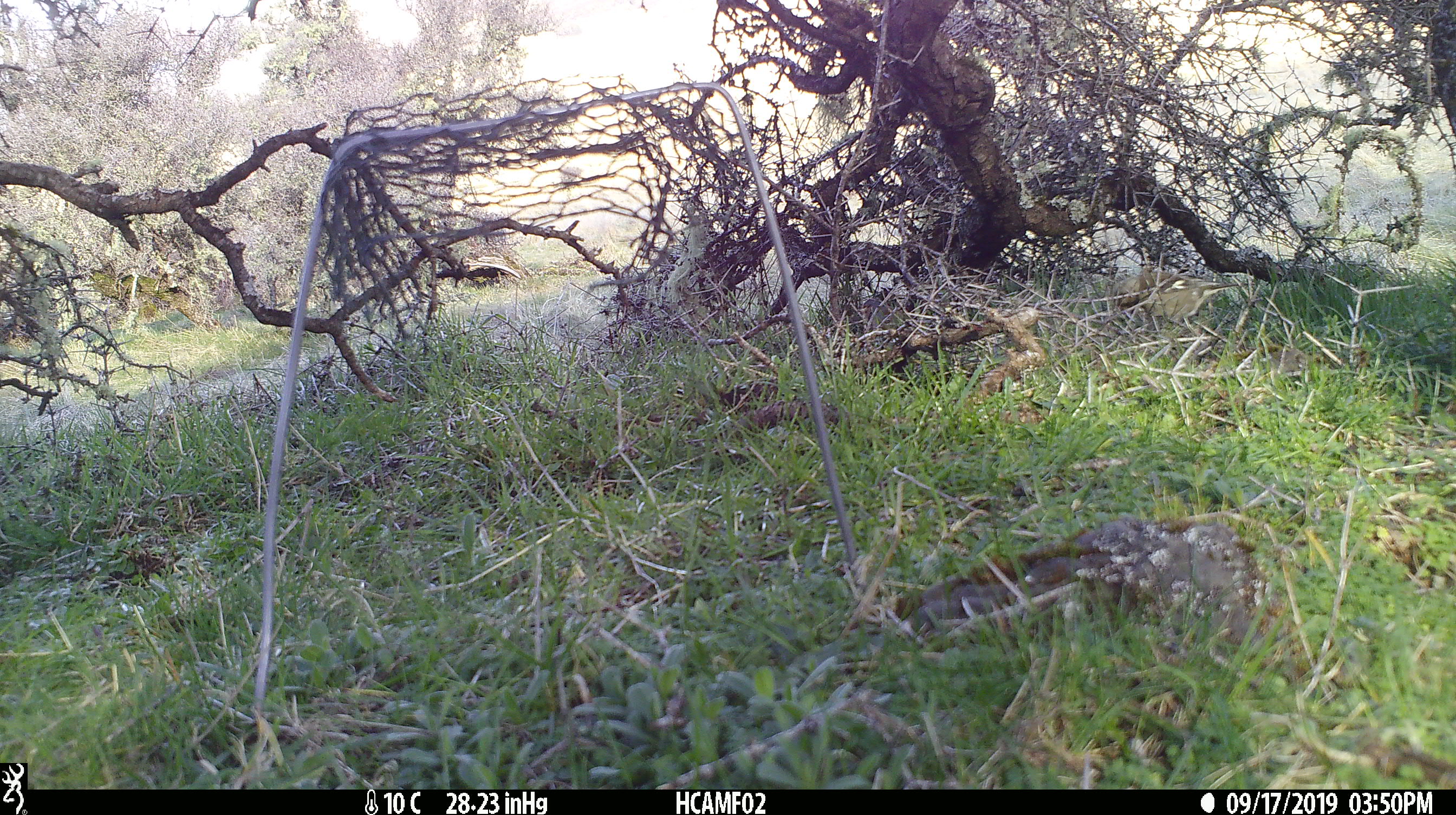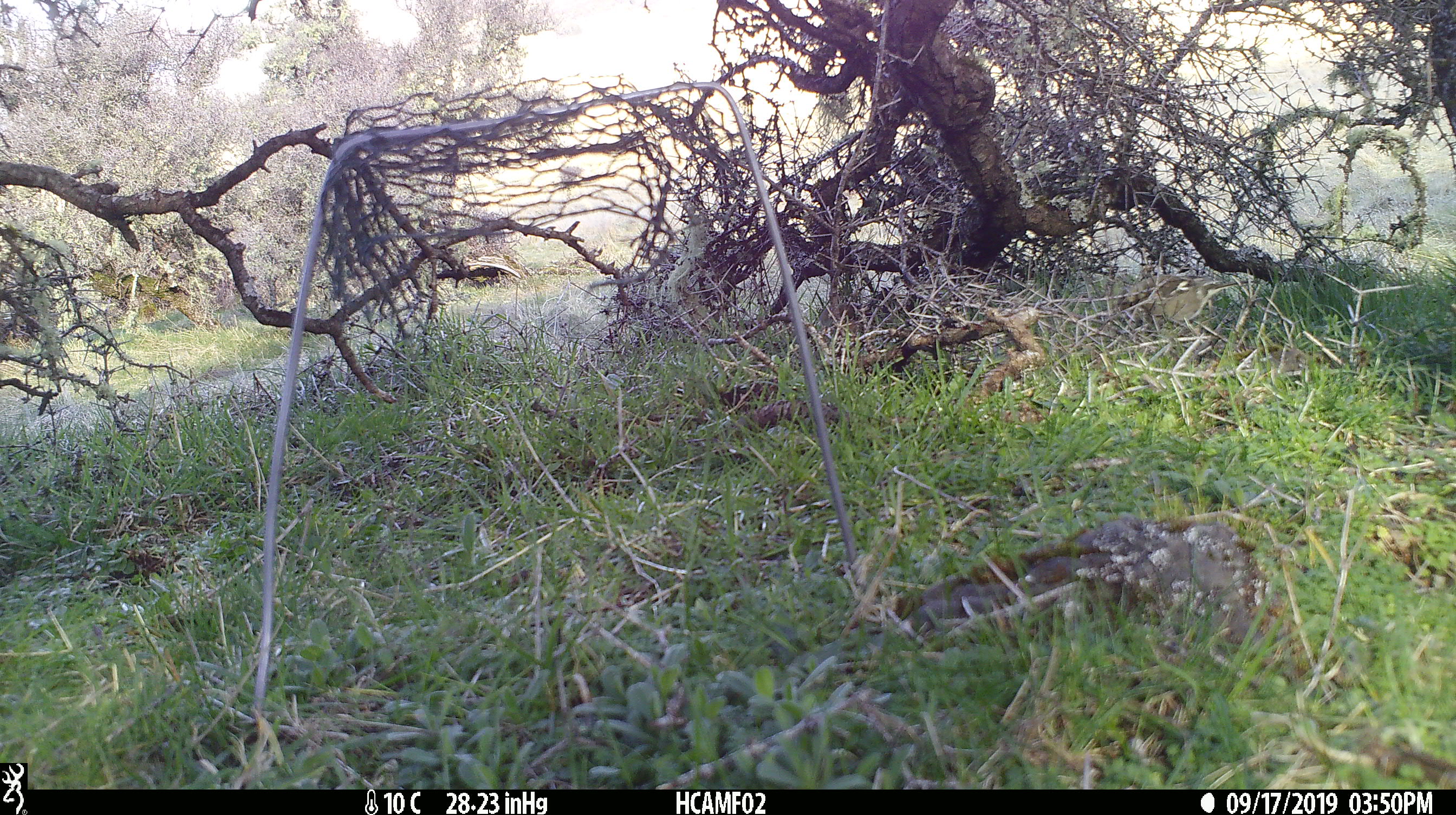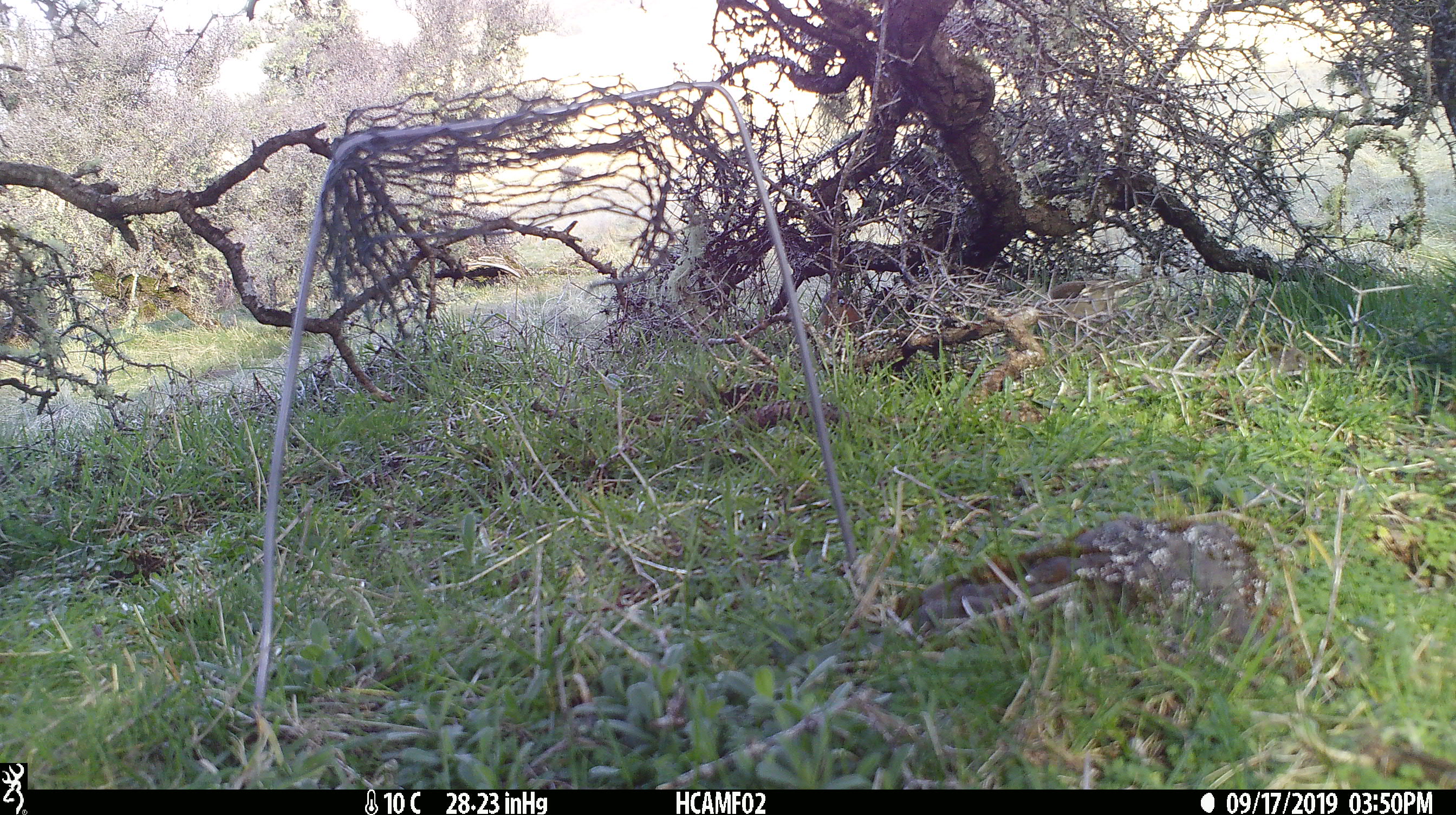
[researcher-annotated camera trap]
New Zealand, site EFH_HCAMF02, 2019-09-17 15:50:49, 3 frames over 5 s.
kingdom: Animalia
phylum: Chordata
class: Aves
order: Passeriformes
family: Fringillidae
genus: Fringilla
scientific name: Fringilla coelebs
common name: common chaffinch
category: chaffinch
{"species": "chaffinch (common chaffinch) (Fringilla coelebs)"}